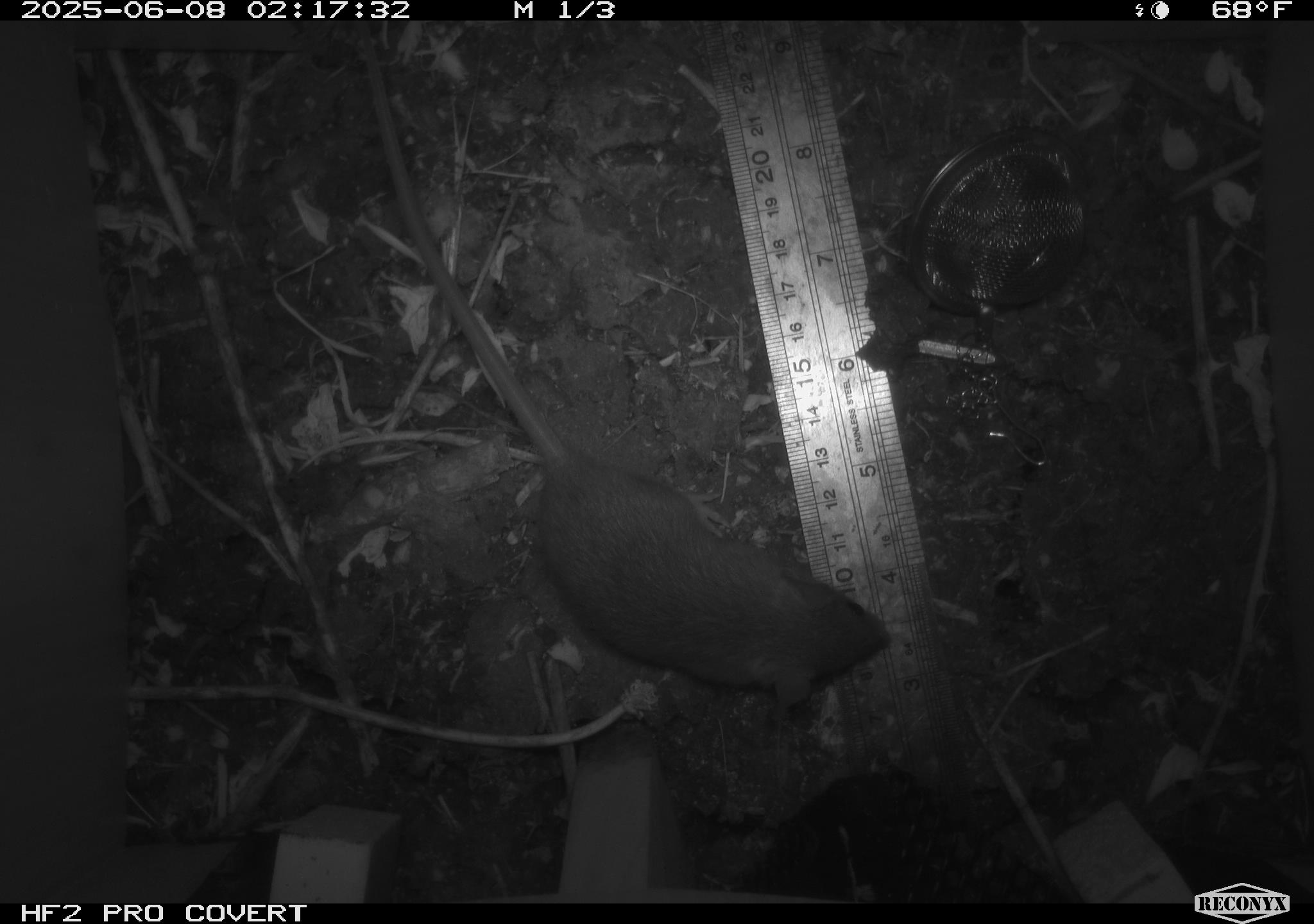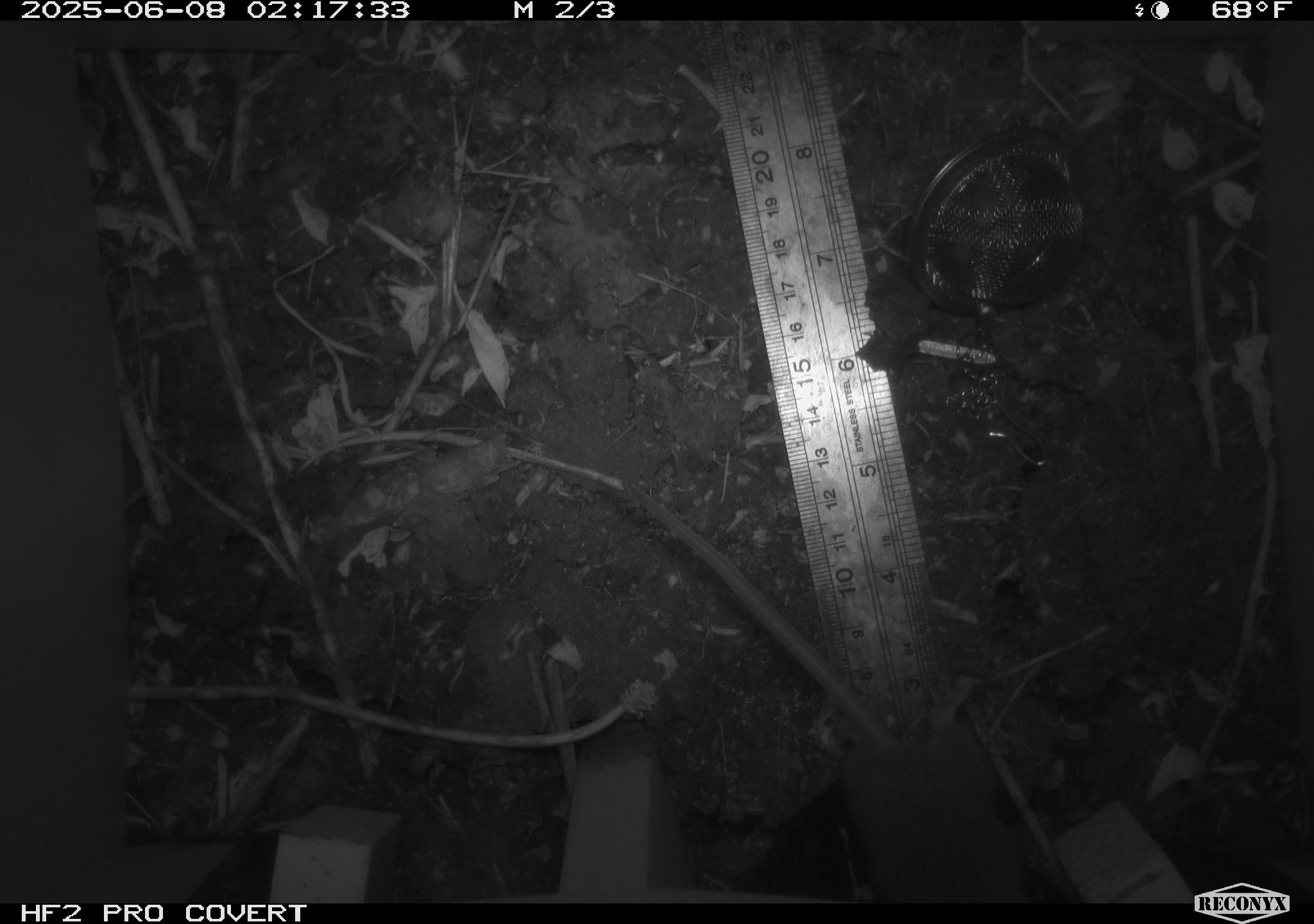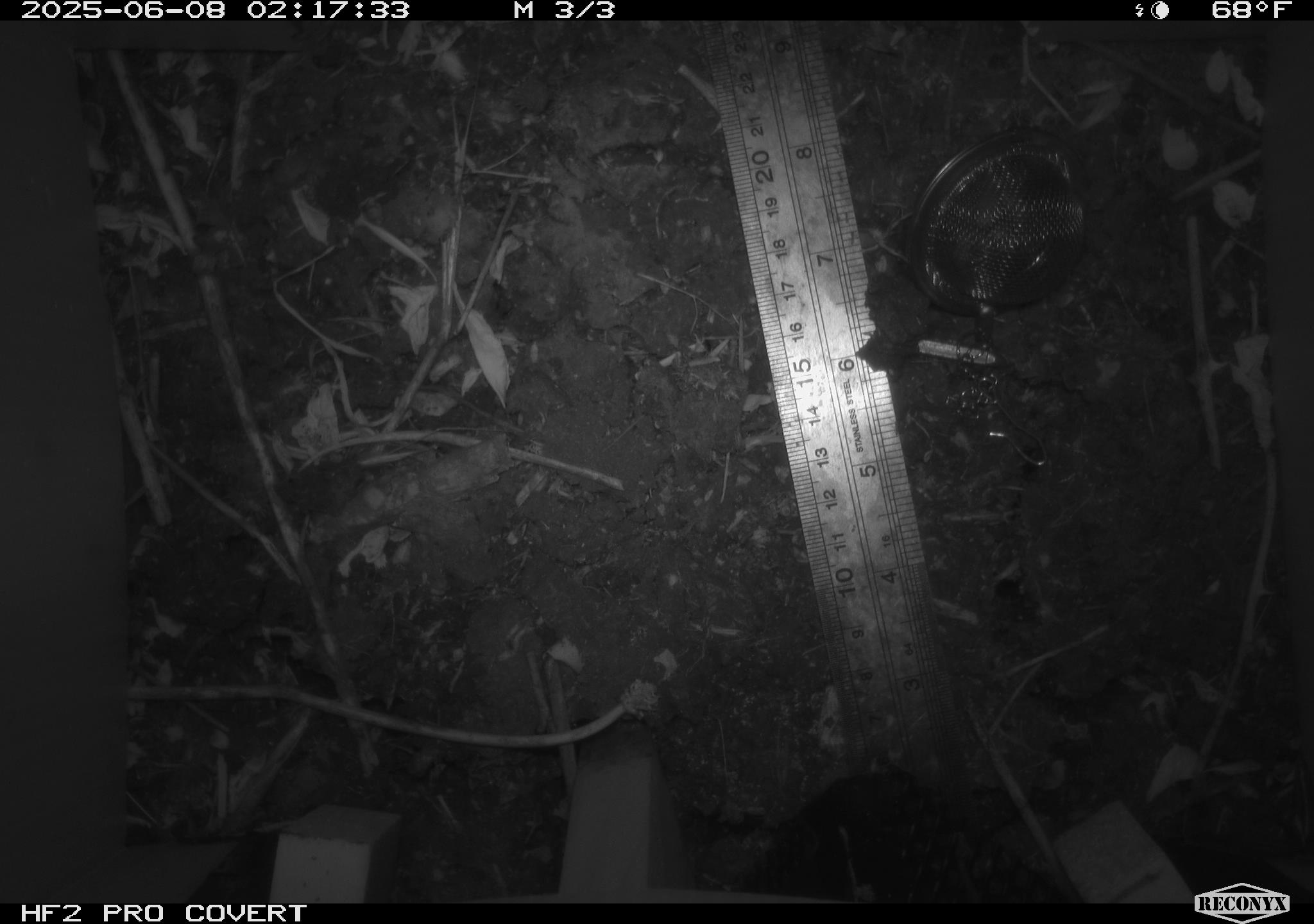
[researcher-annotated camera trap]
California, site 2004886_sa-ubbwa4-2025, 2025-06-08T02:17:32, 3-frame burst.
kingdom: Animalia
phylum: Chordata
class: Mammalia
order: Rodentia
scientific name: Rodentia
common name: rodent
Rodent (Rodentia).